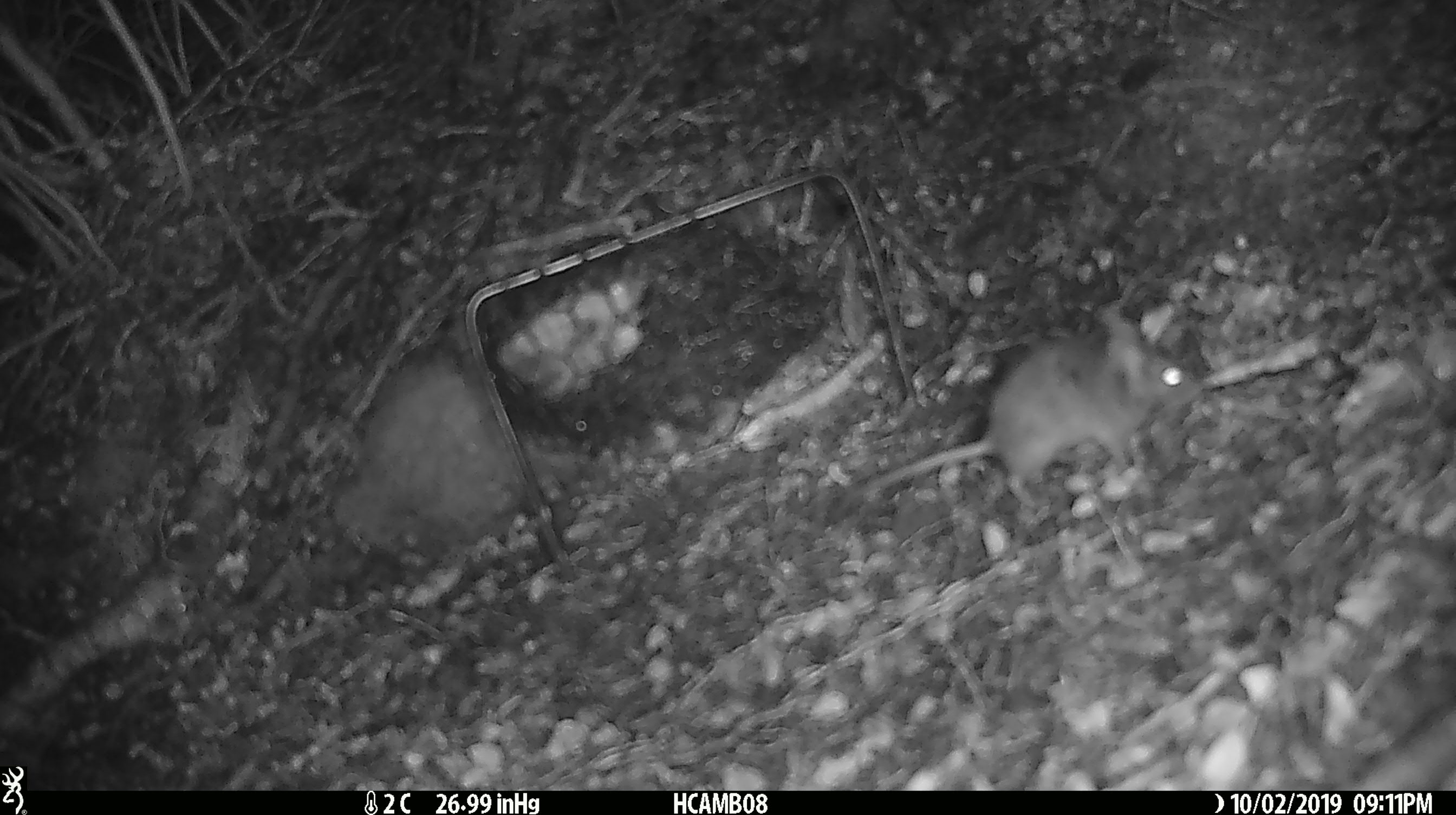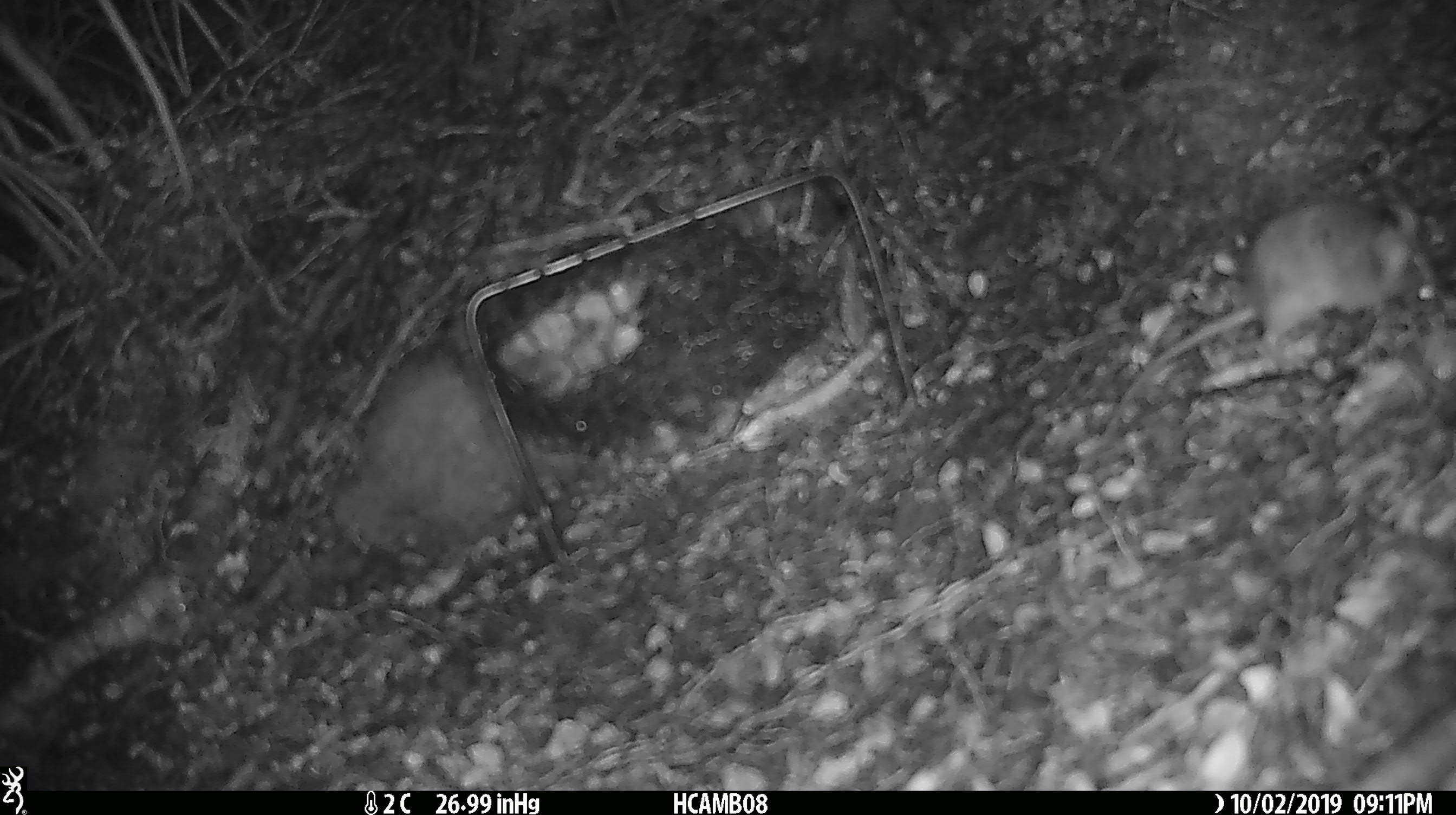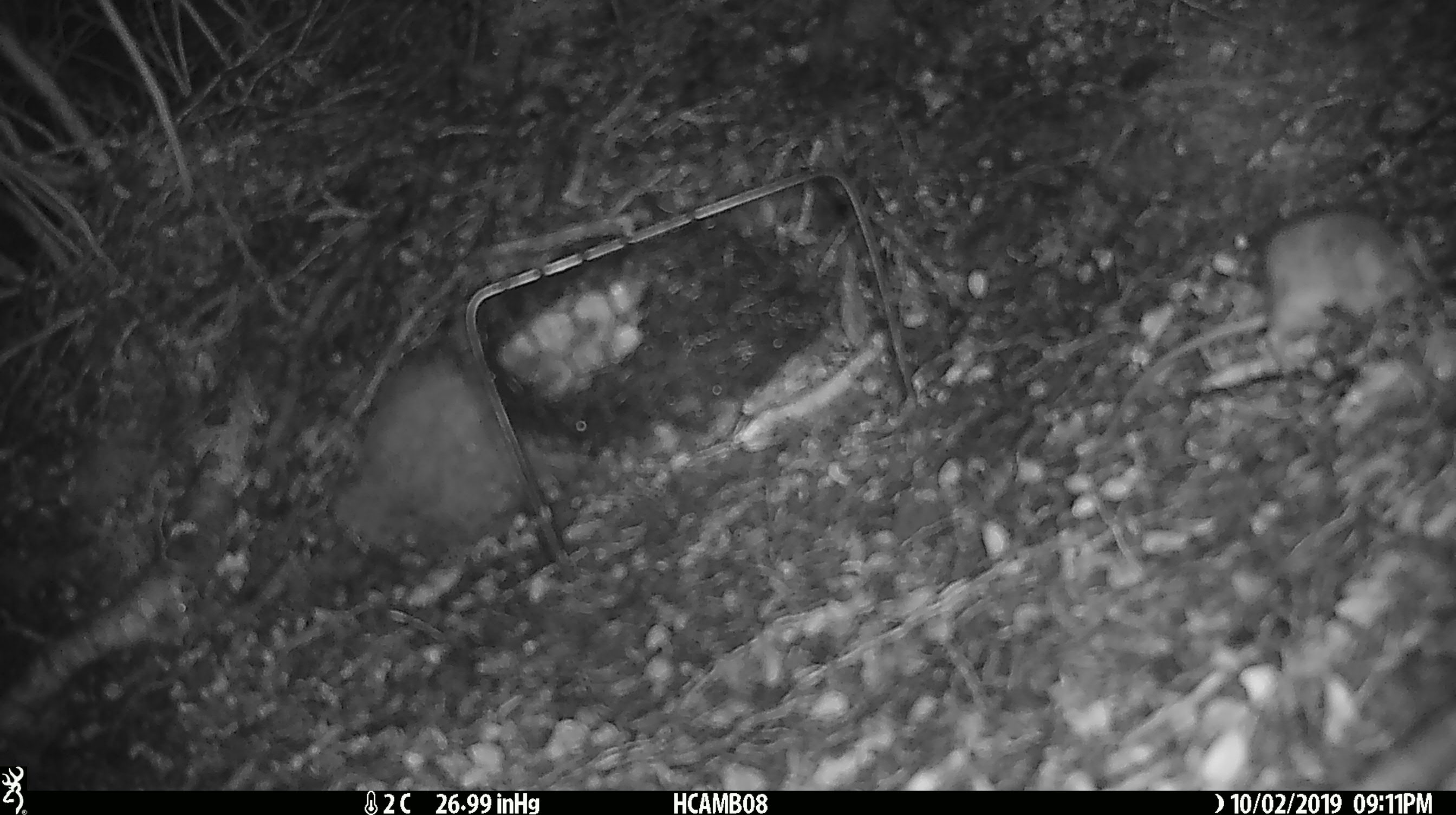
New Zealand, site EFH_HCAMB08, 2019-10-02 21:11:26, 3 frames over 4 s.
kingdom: Animalia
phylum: Chordata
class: Mammalia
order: Rodentia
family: Muridae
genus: Mus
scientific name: Mus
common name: mouse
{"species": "mouse (Mus)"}